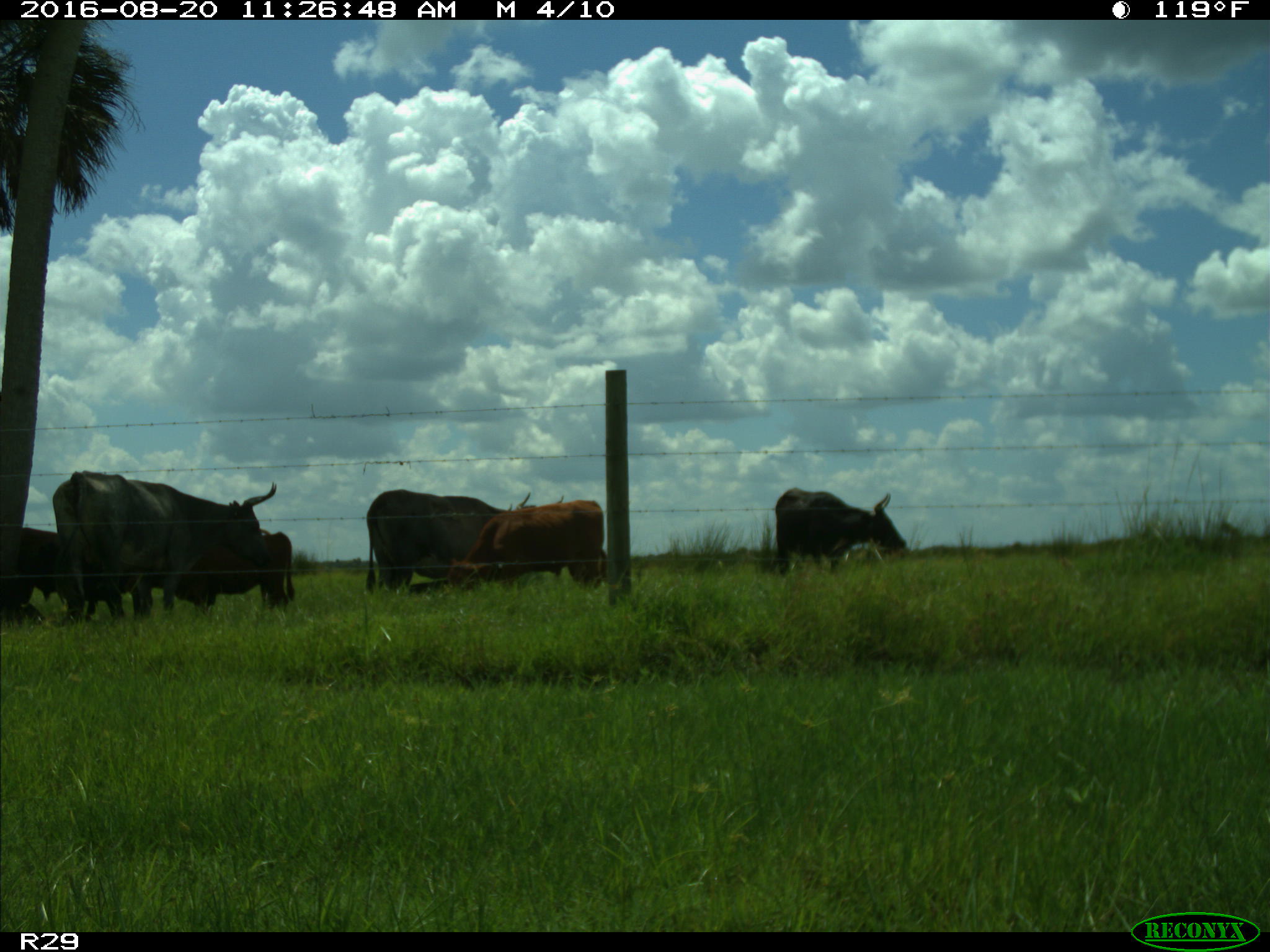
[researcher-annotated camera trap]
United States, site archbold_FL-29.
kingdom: Animalia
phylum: Chordata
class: Mammalia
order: Artiodactyla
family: Bovidae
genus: Bos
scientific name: Bos taurus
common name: domestic cow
Bos taurus (domestic cow).